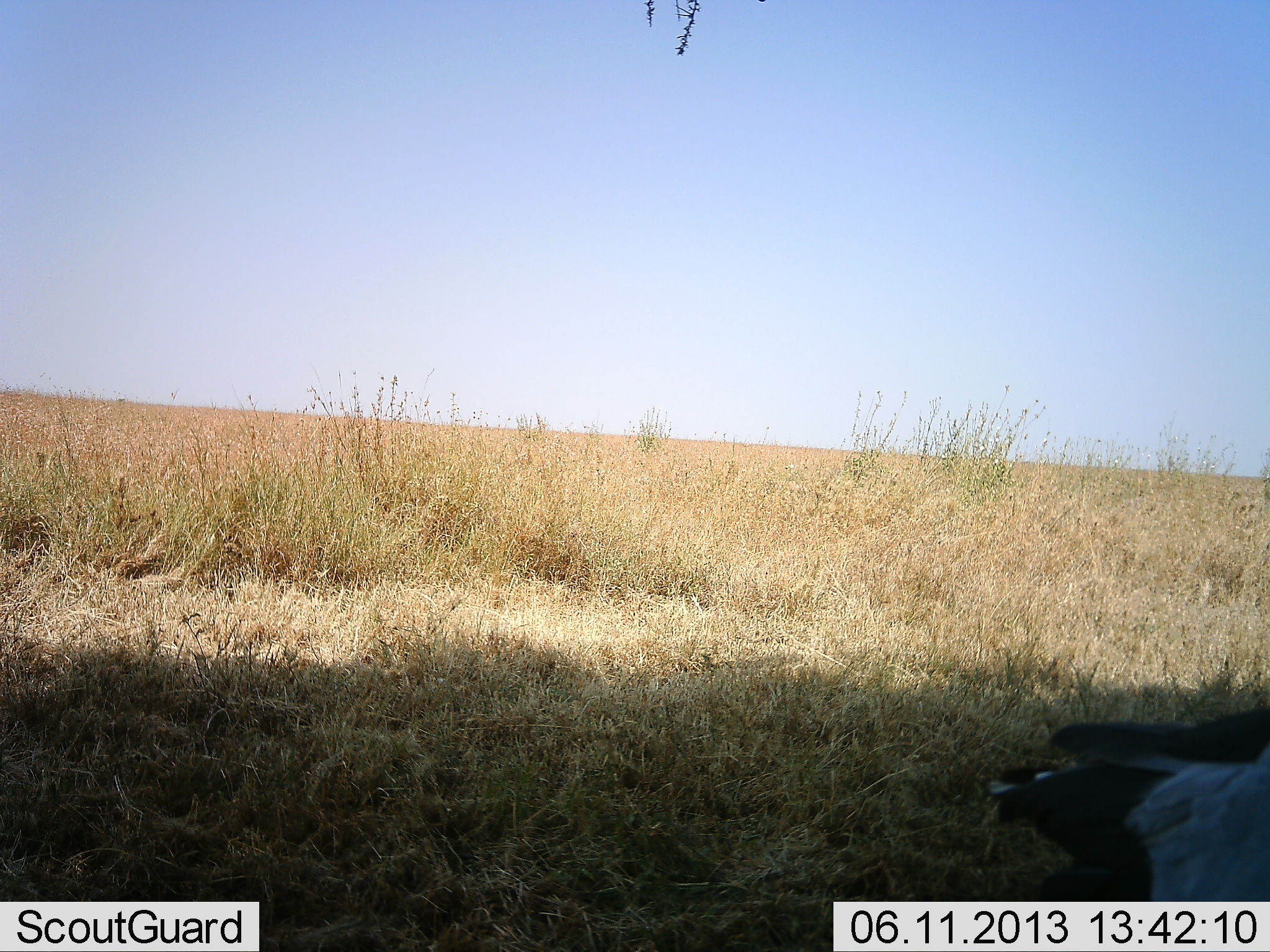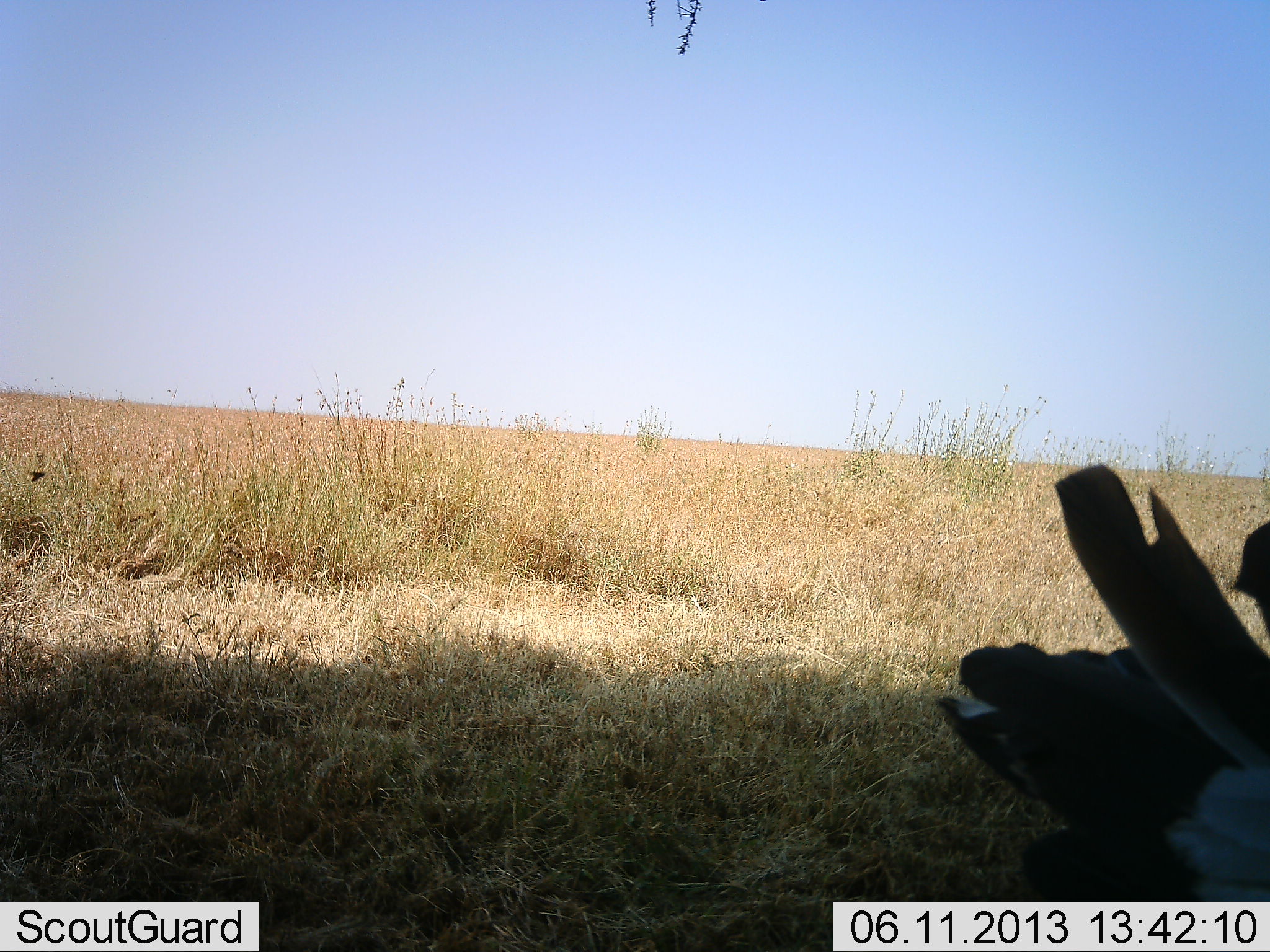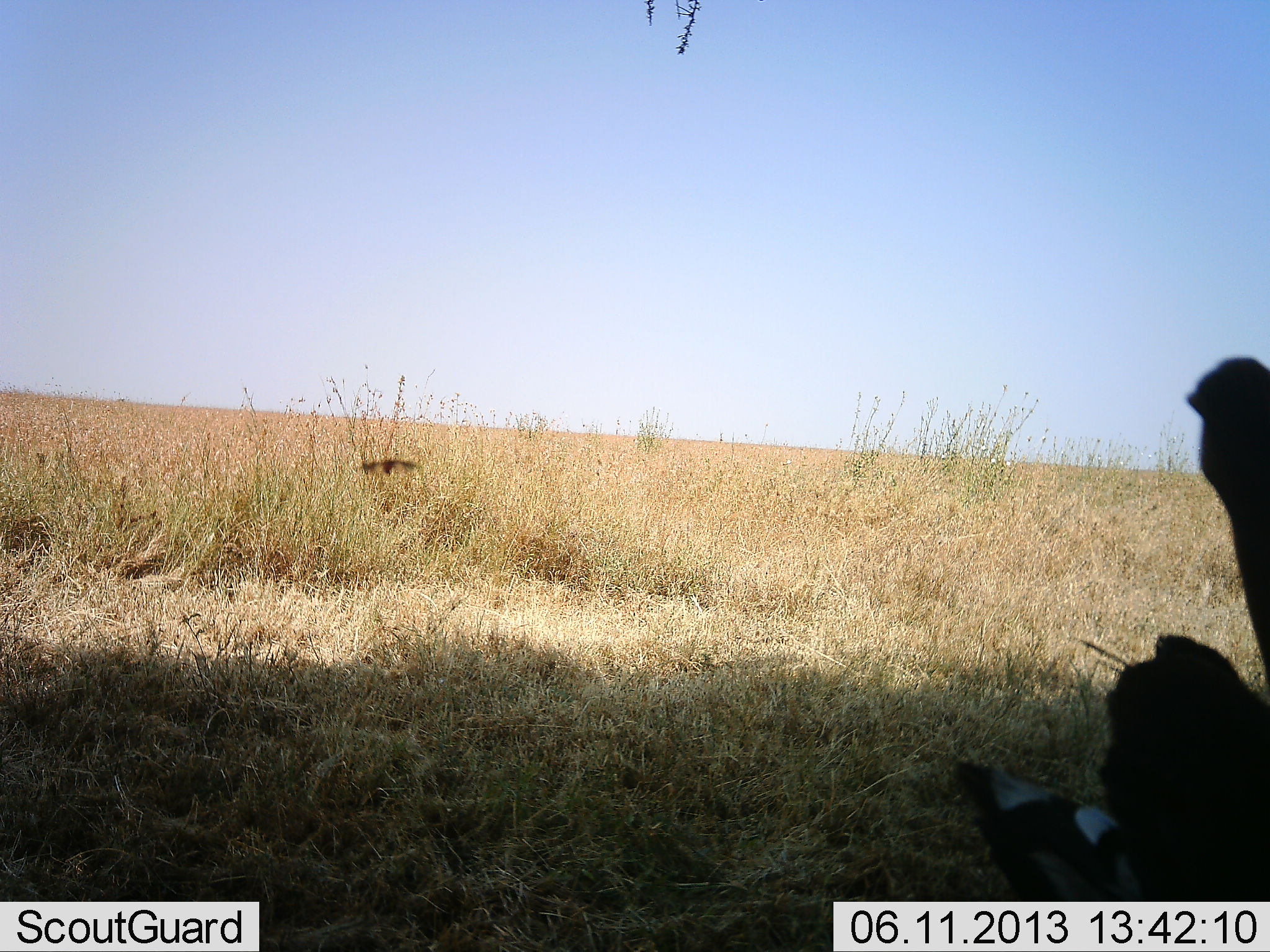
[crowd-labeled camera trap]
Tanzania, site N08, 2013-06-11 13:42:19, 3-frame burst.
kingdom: Animalia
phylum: Chordata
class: Aves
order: Accipitriformes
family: Sagittariidae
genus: Sagittarius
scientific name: Sagittarius serpentarius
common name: secretary bird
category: secretarybird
Secretarybird (secretary bird) (Sagittarius serpentarius), count 1. Behavior (volunteer vote fractions): standing 62%, resting 6%, moving 38%, interacting 0%. Young present (vote fraction): 0%. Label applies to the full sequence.